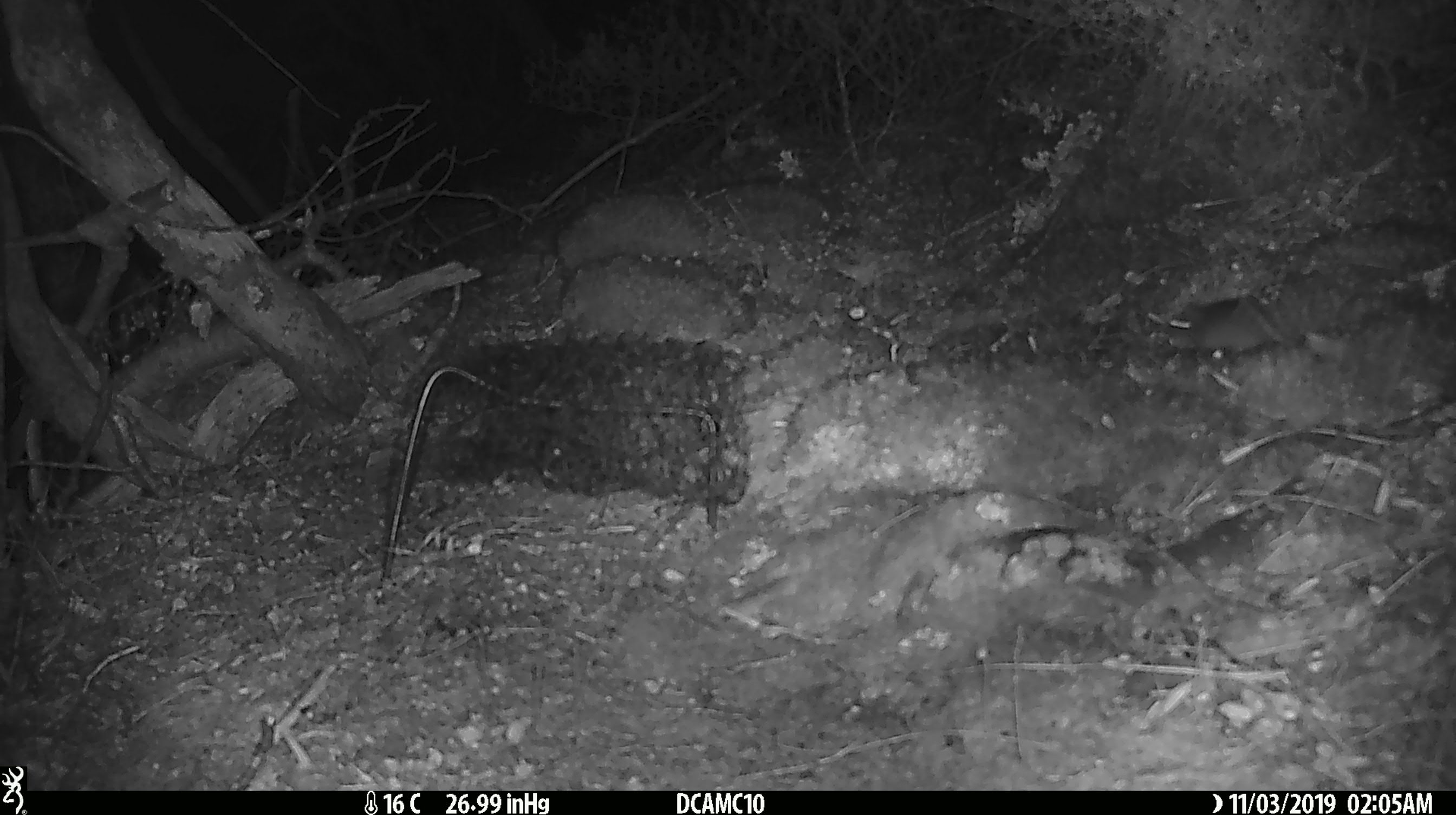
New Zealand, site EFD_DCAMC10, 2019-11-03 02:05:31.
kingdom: Animalia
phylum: Chordata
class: Mammalia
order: Rodentia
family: Muridae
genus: Mus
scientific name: Mus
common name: mouse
Mouse (Mus).